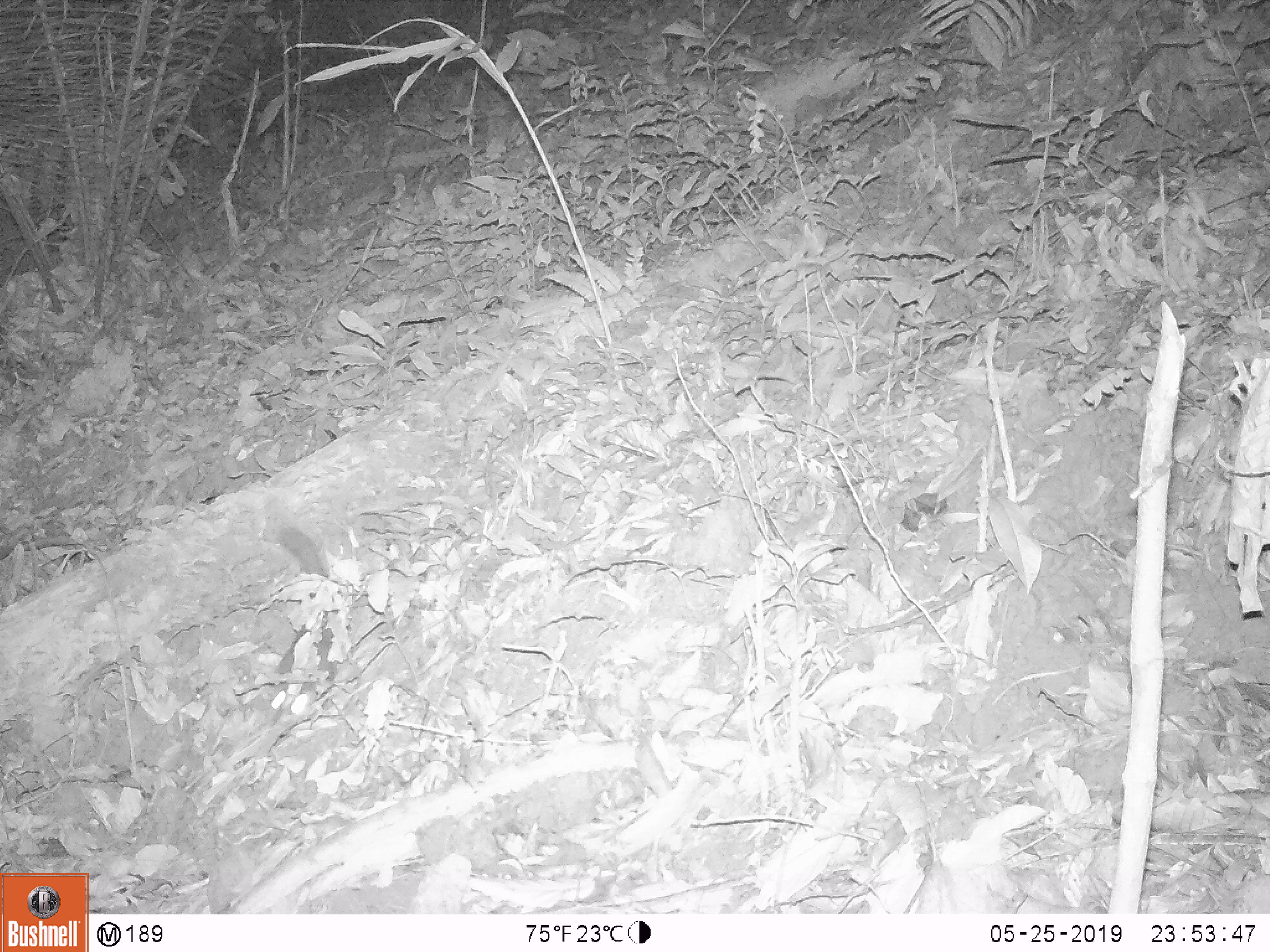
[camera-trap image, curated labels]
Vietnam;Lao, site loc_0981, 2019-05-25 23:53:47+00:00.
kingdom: Animalia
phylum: Chordata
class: Mammalia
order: Carnivora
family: Mustelidae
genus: Melogale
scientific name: Melogale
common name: ferret badger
Ferret badger (Melogale). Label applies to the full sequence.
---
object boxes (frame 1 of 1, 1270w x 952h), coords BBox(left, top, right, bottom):
ferret badger: BBox(269, 526, 350, 725)